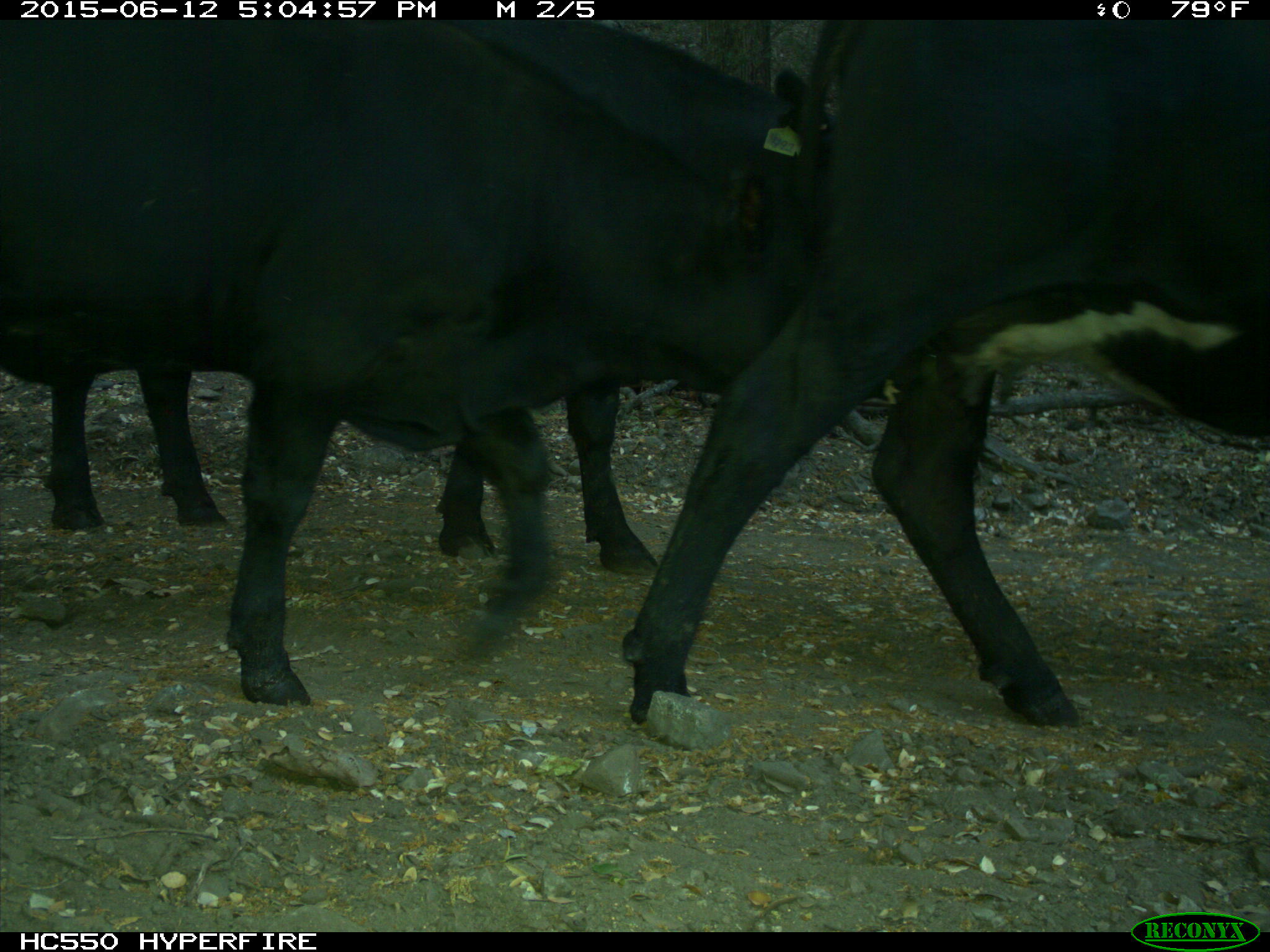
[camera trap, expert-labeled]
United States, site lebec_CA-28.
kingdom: Animalia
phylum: Chordata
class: Mammalia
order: Artiodactyla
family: Bovidae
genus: Bos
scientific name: Bos taurus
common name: domestic cow